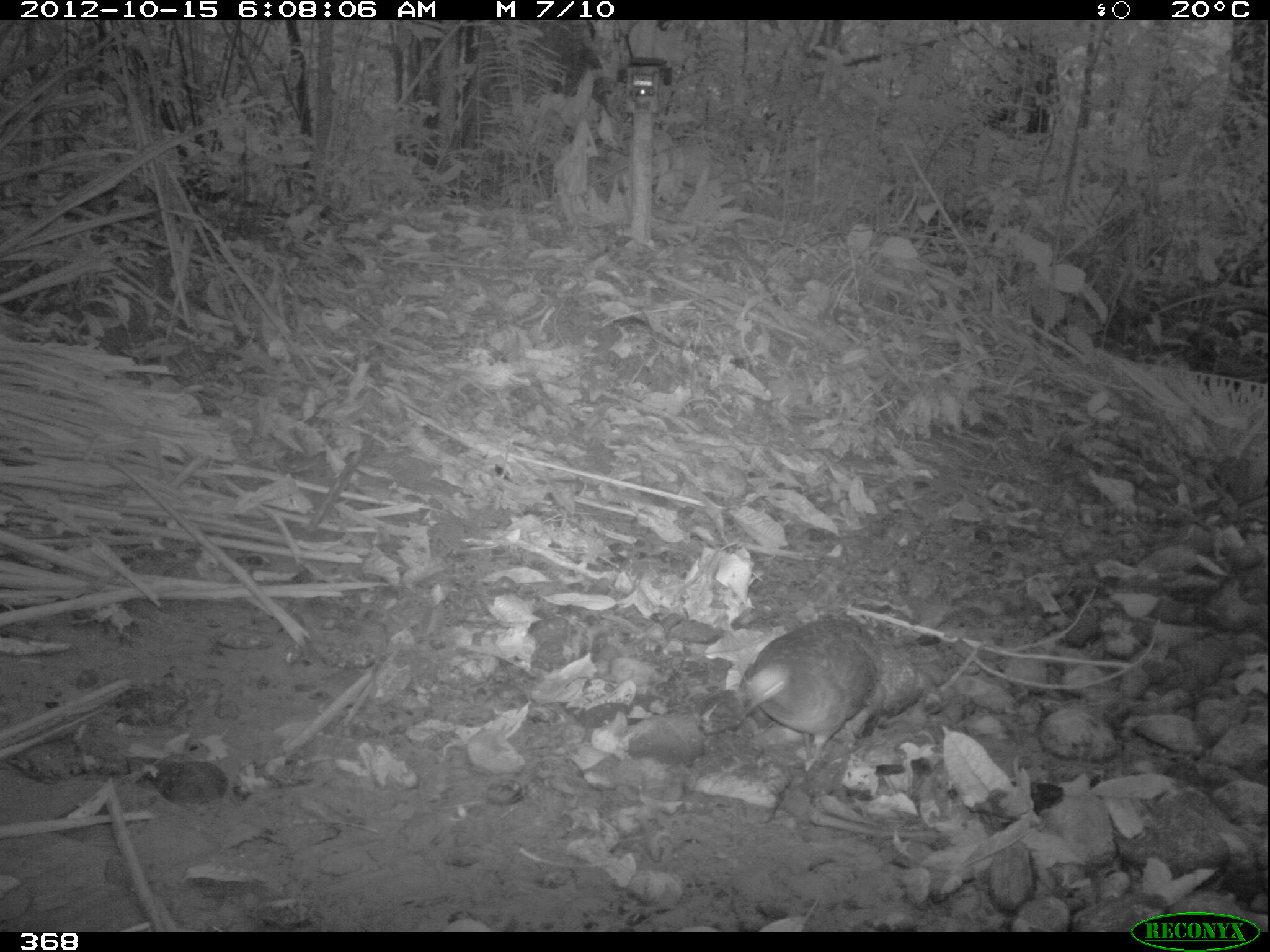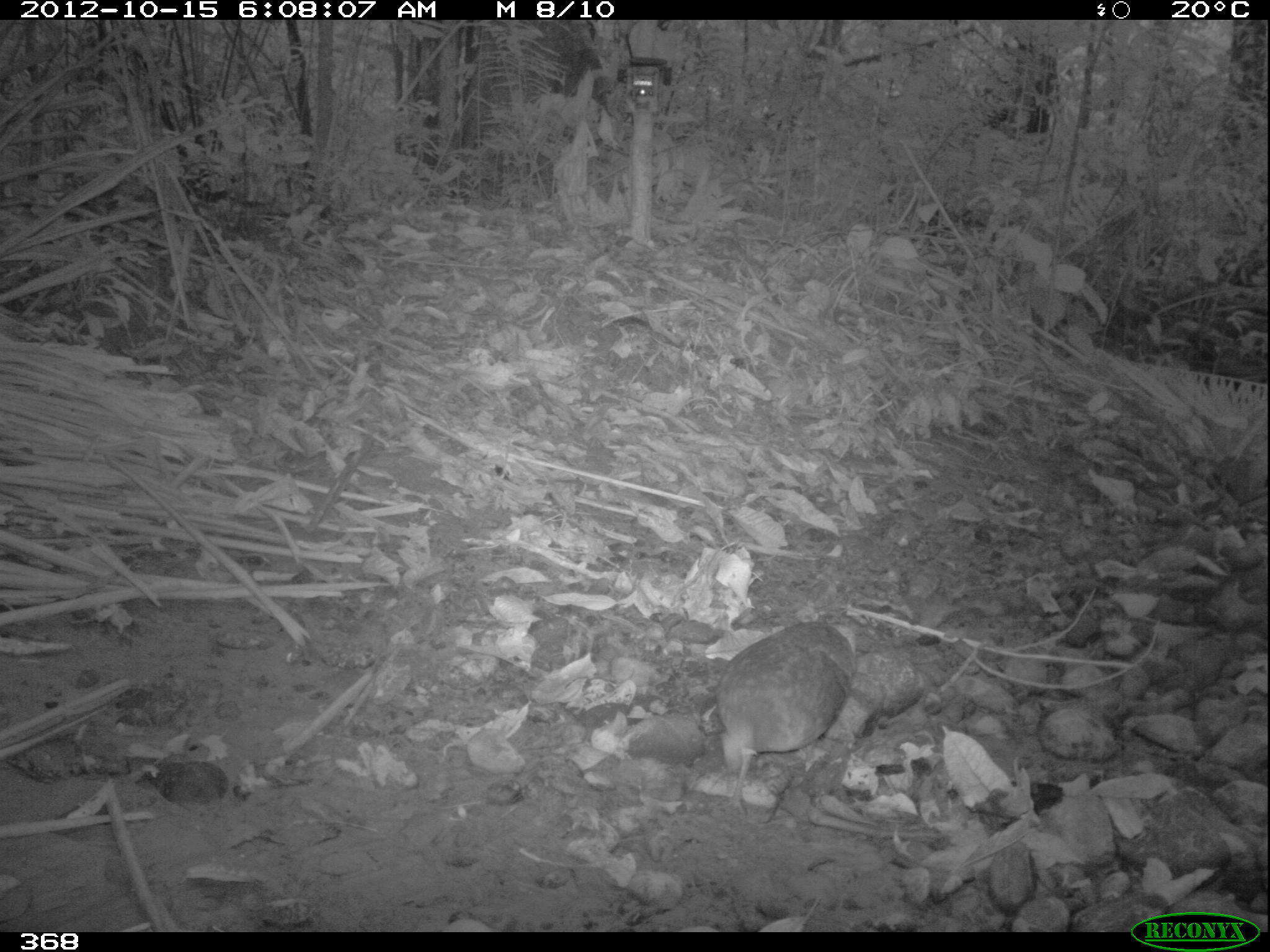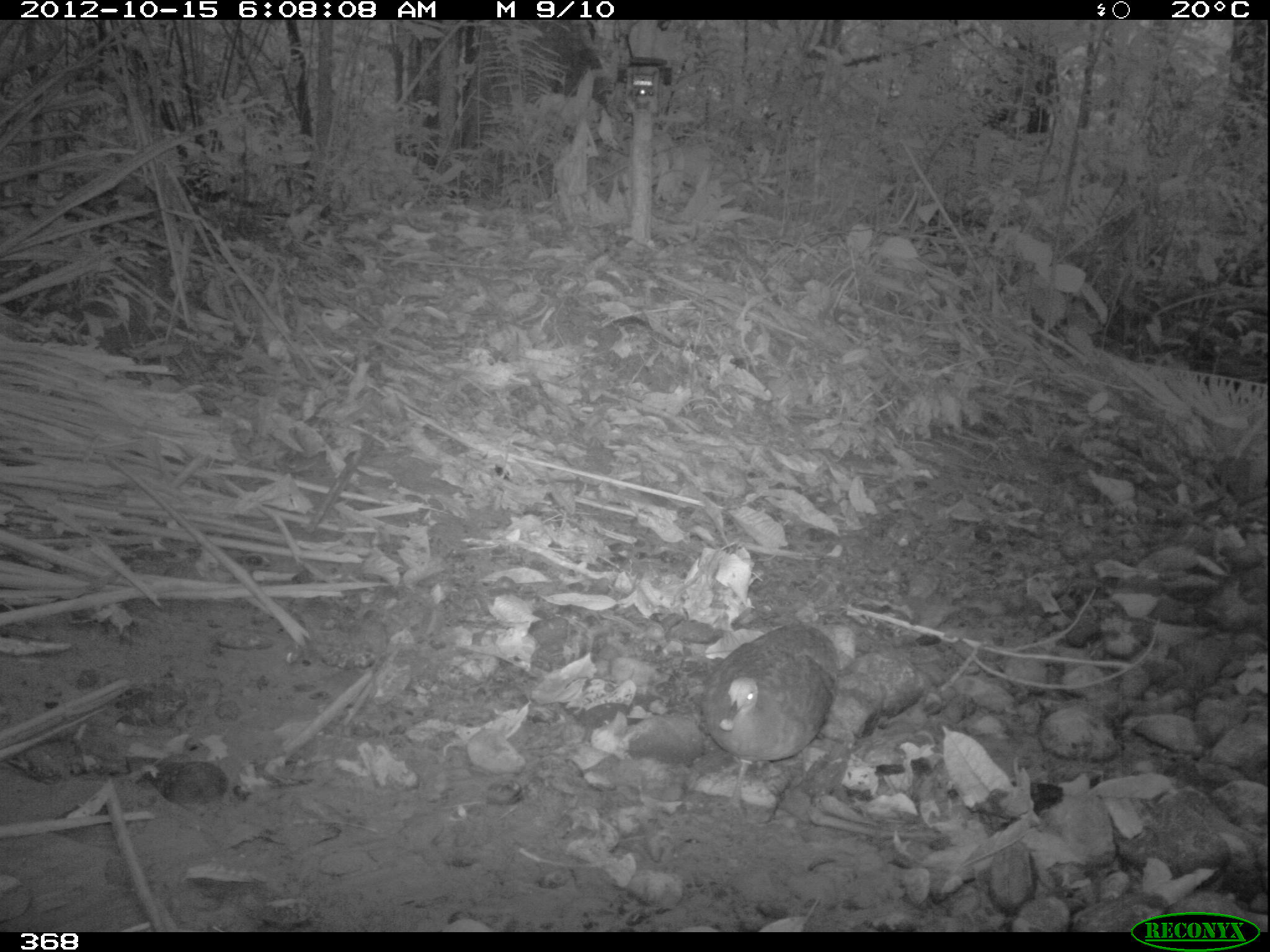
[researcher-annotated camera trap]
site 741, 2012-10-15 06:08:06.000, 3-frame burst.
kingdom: Animalia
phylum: Chordata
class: Aves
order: Galliformes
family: Phasianidae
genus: Alectoris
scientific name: Alectoris rufa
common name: red-legged partridge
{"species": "Alectoris rufa (red-legged partridge)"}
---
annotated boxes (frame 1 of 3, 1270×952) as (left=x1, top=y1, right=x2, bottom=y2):
alectoris rufa: (left=742, top=617, right=883, bottom=771)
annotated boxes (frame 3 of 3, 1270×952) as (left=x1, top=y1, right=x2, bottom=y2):
alectoris rufa: (left=702, top=622, right=838, bottom=820)